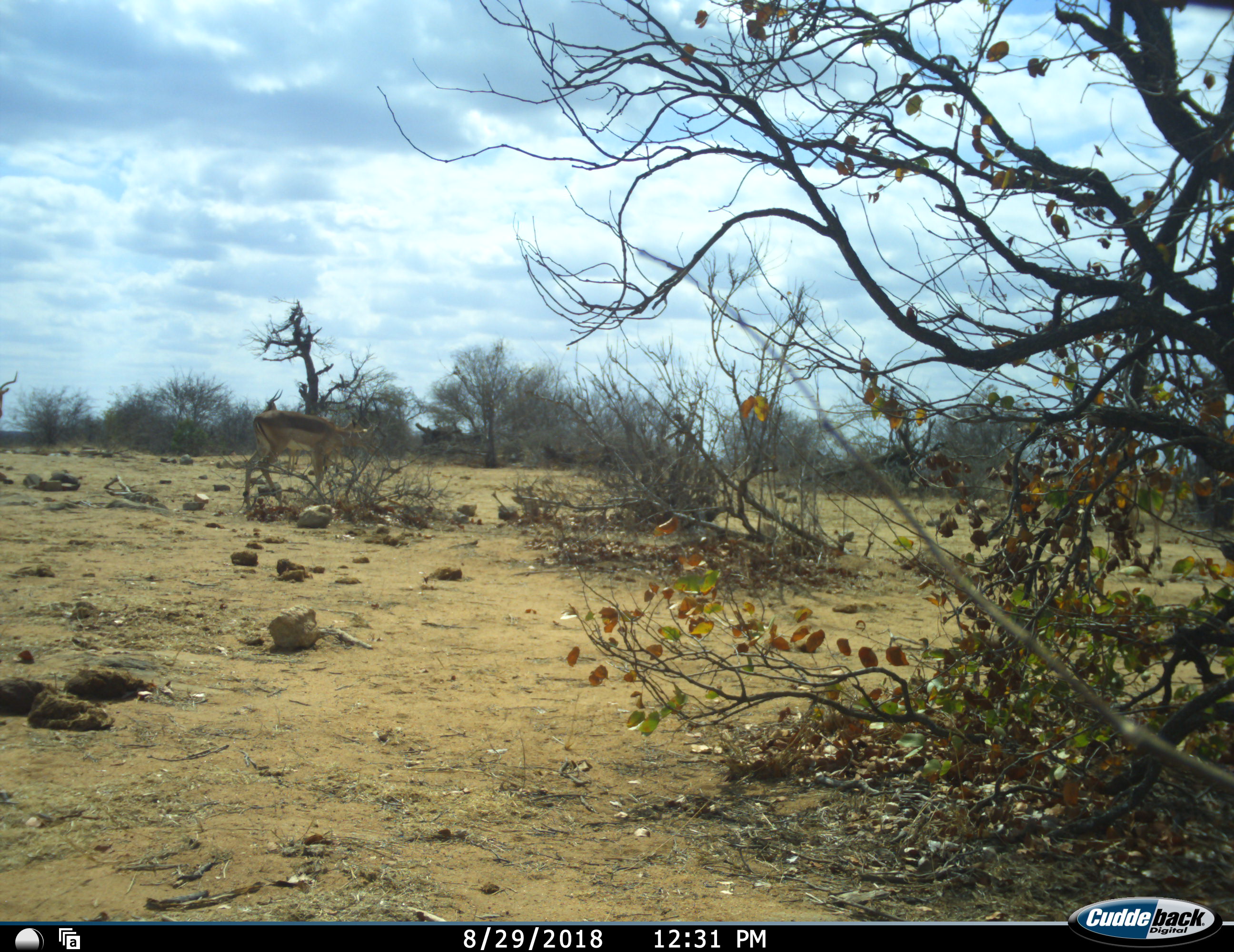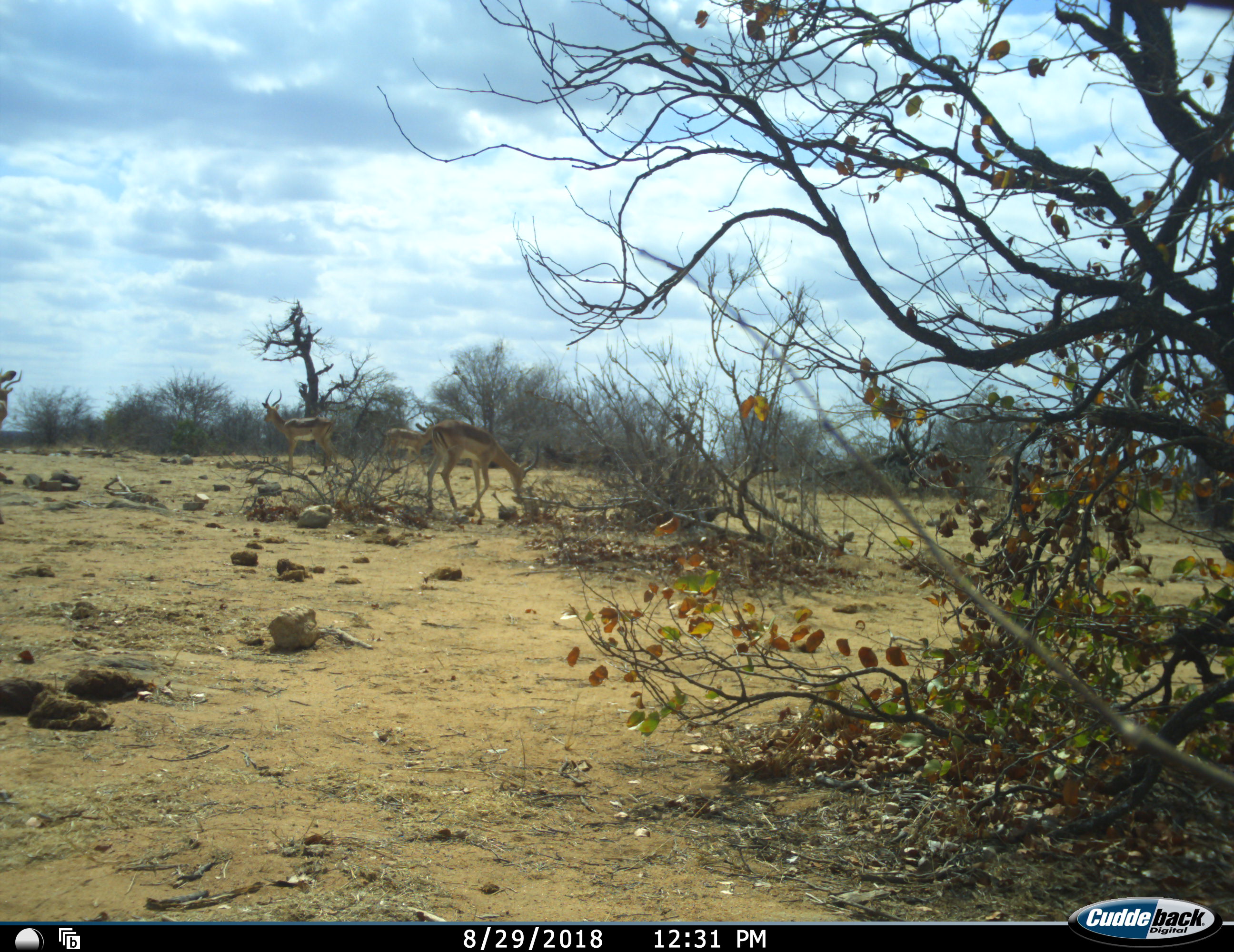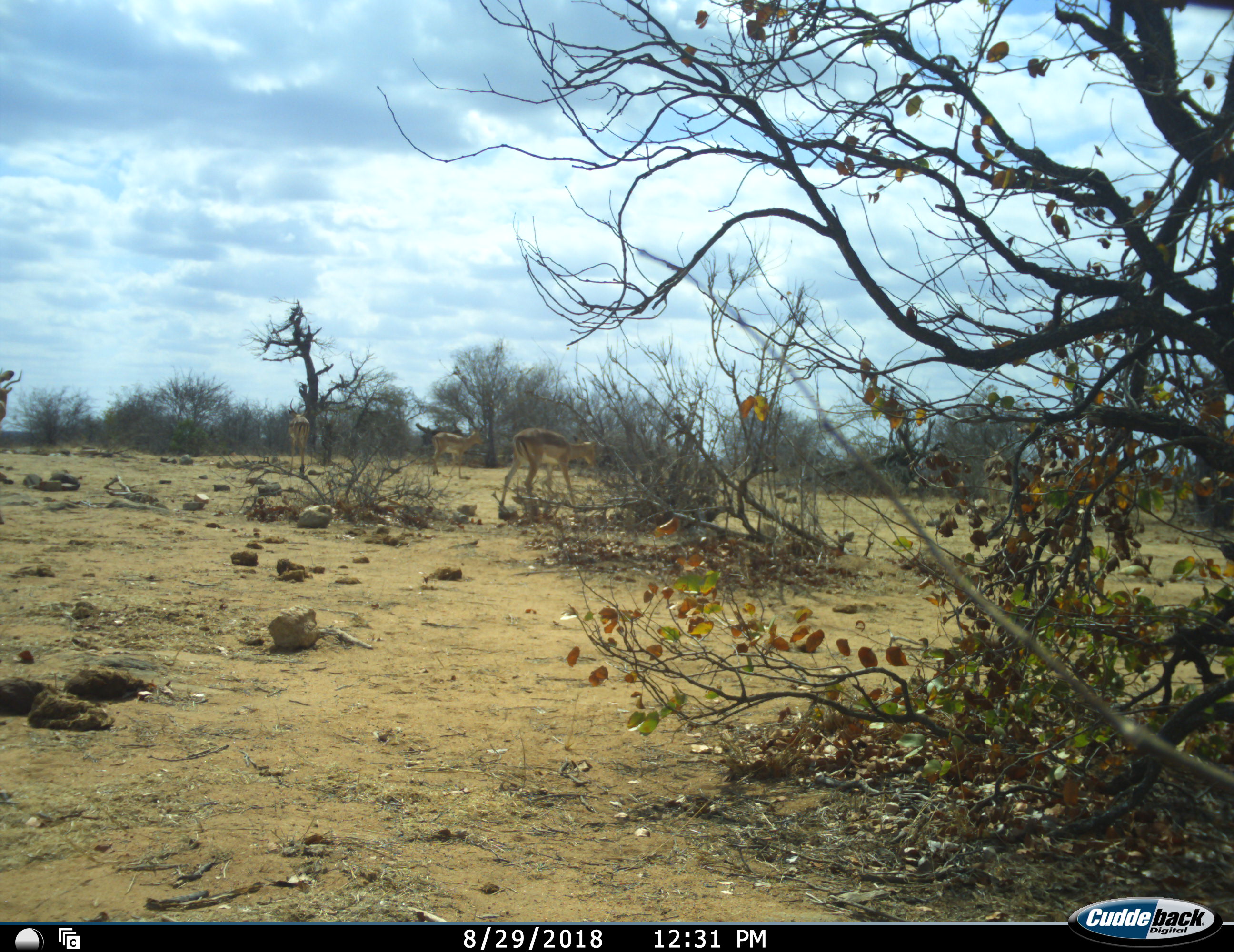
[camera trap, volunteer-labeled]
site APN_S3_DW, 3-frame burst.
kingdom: Animalia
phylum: Chordata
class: Mammalia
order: Artiodactyla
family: Bovidae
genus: Aepyceros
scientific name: Aepyceros melampus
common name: impala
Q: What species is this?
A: Impala (Aepyceros melampus).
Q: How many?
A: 5.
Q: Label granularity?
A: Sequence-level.